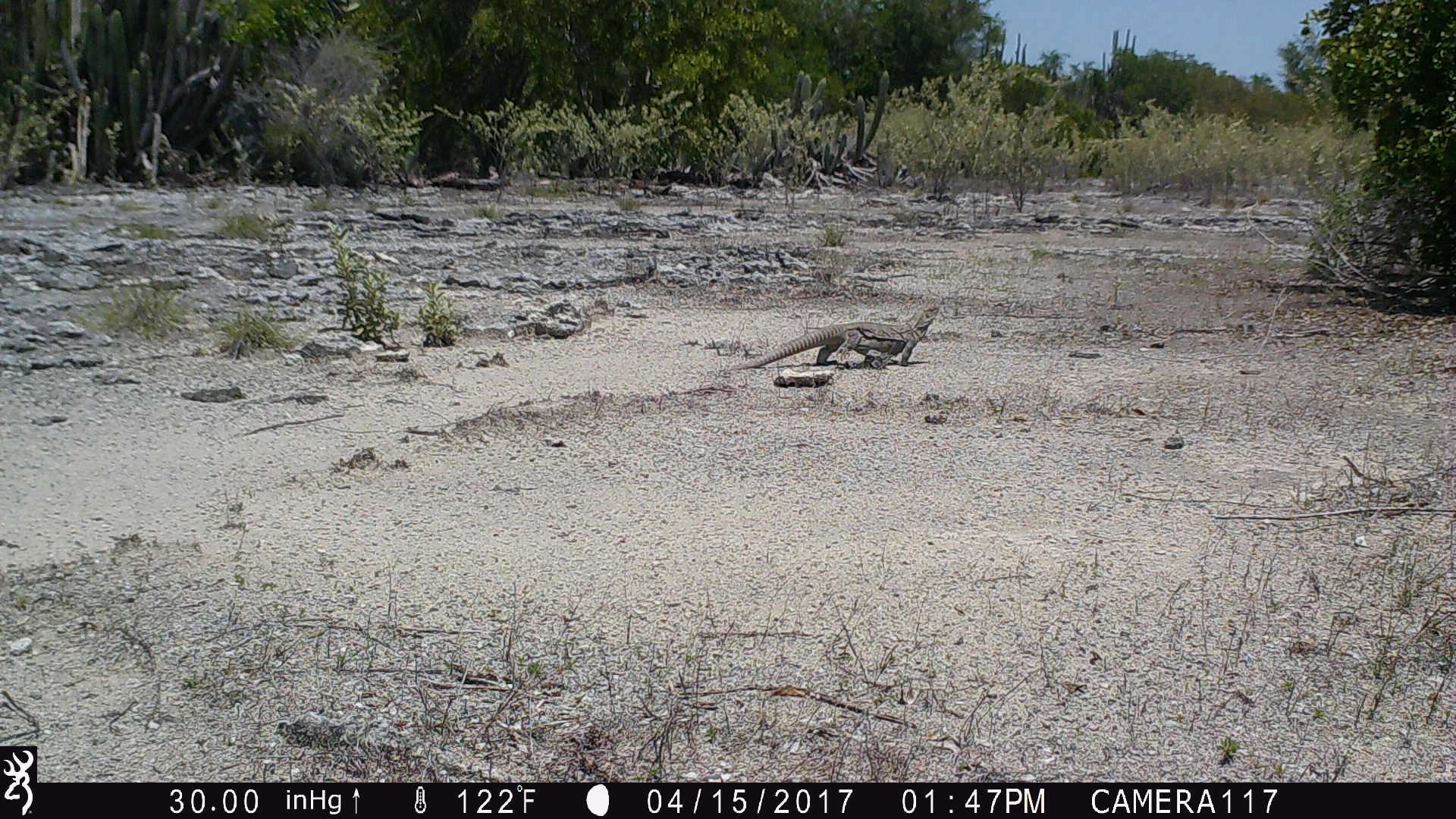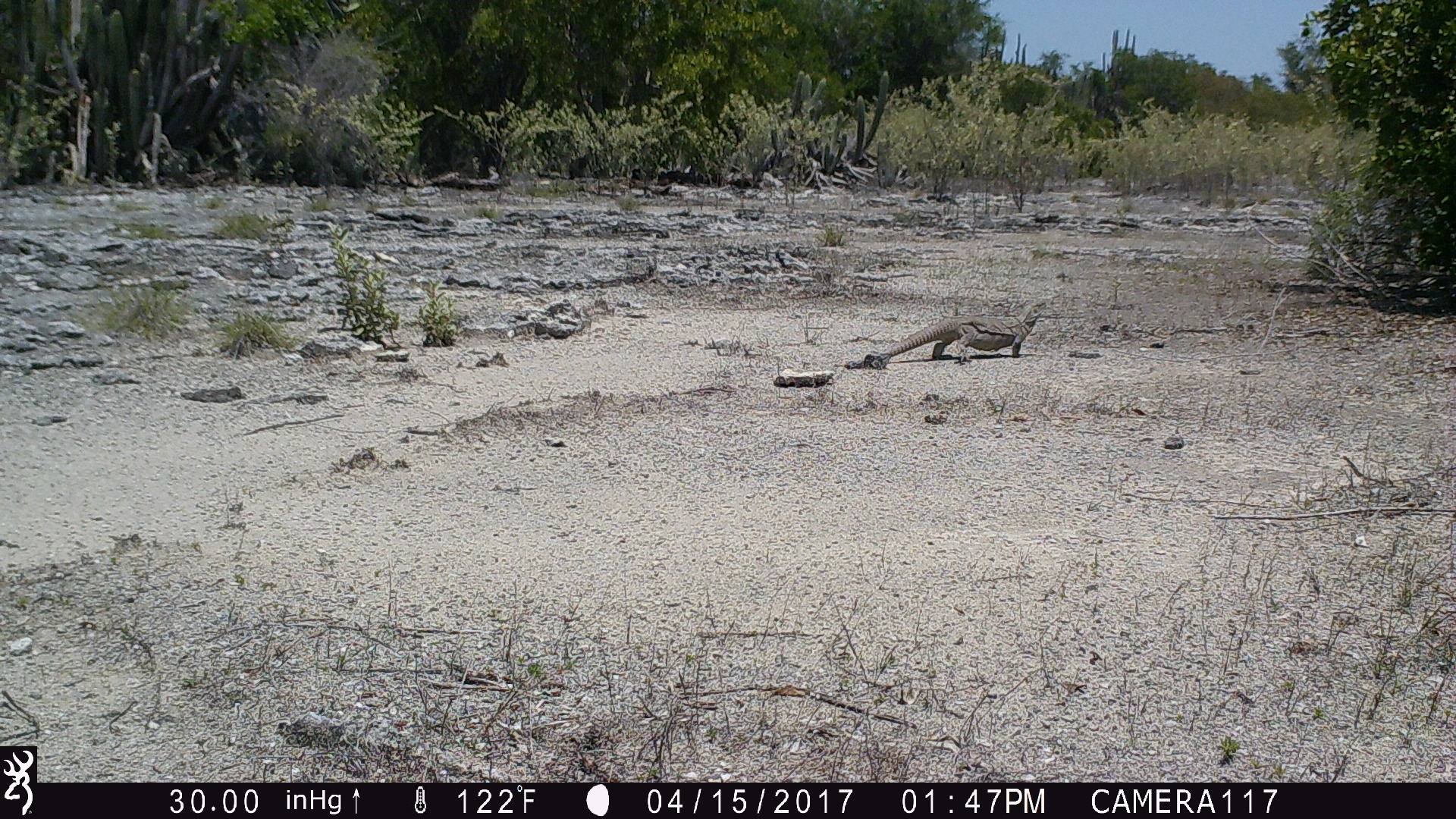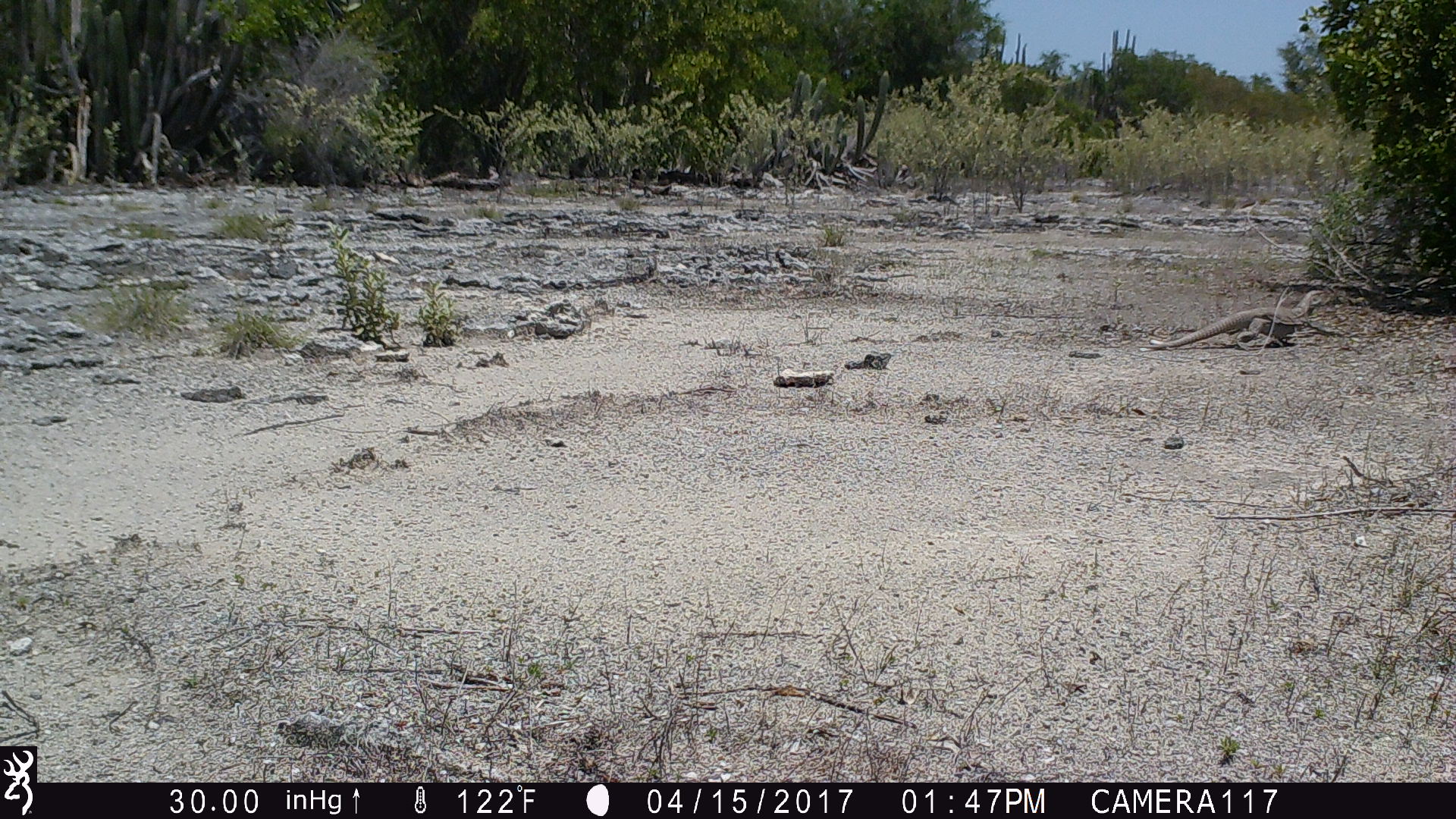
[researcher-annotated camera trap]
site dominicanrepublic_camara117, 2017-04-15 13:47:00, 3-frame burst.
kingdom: Animalia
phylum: Chordata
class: Reptilia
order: Squamata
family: Iguanidae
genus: Iguana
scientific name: Iguana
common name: typical iguanas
Iguana (typical iguanas).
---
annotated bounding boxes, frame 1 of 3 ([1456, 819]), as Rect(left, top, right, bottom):
iguana: Rect(735, 311, 938, 370)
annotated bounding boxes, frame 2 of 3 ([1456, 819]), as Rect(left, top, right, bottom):
iguana: Rect(851, 306, 1041, 367)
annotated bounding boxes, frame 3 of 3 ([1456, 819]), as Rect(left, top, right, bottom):
iguana: Rect(1141, 293, 1334, 351)